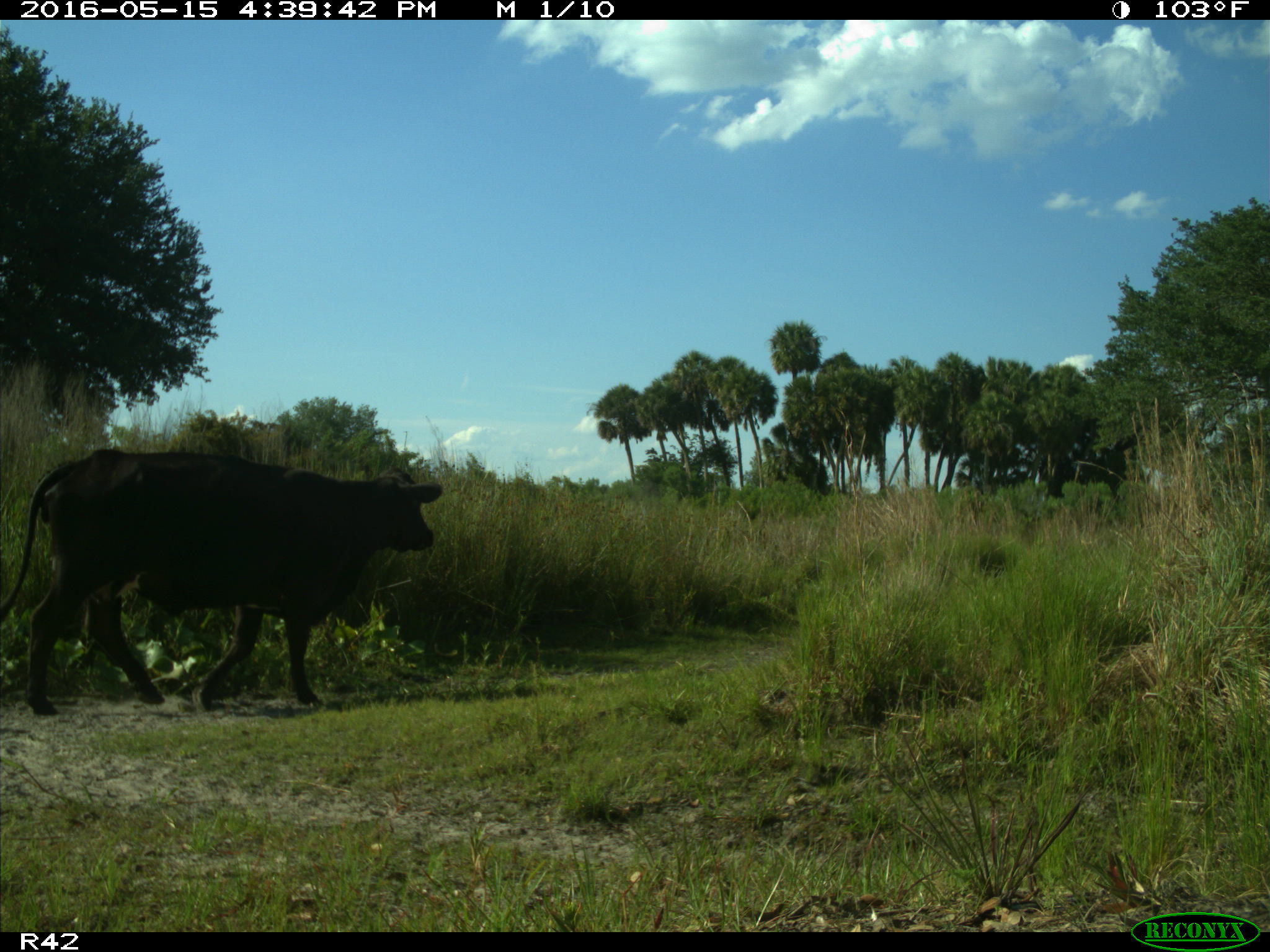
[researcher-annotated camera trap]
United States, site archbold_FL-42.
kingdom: Animalia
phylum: Chordata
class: Mammalia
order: Artiodactyla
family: Bovidae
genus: Bos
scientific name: Bos taurus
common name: domestic cow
Bos taurus (domestic cow).